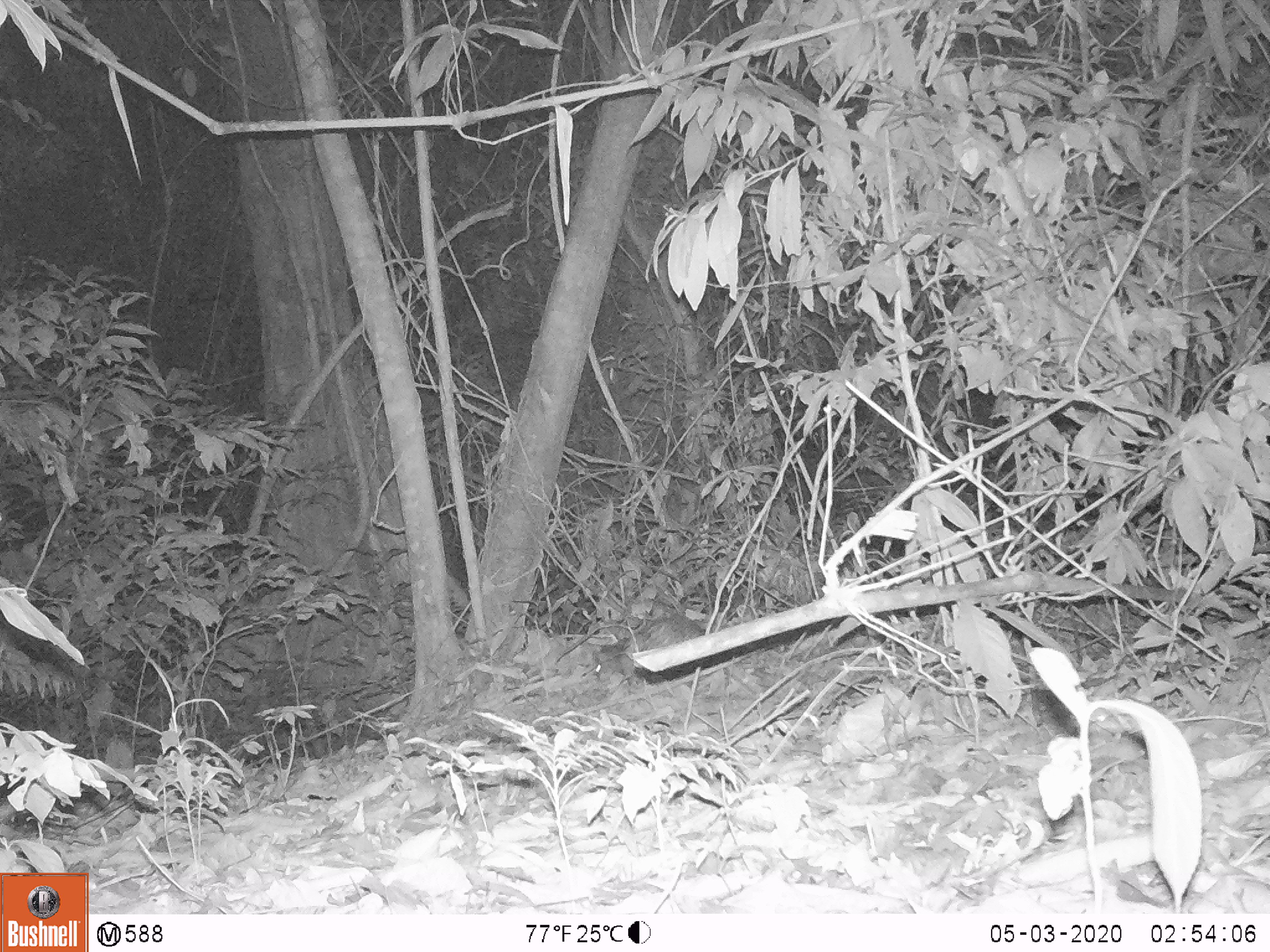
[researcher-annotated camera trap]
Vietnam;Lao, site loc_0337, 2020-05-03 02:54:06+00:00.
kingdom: Animalia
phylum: Chordata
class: Mammalia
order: Rodentia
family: Hystricidae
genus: Atherurus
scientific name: Atherurus macrourus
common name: asiatic brush-tailed porcupine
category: asiatic brush tailed porcupine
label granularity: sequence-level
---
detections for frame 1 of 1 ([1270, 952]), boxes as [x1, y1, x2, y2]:
asiatic brush tailed porcupine: [592, 613, 706, 681]